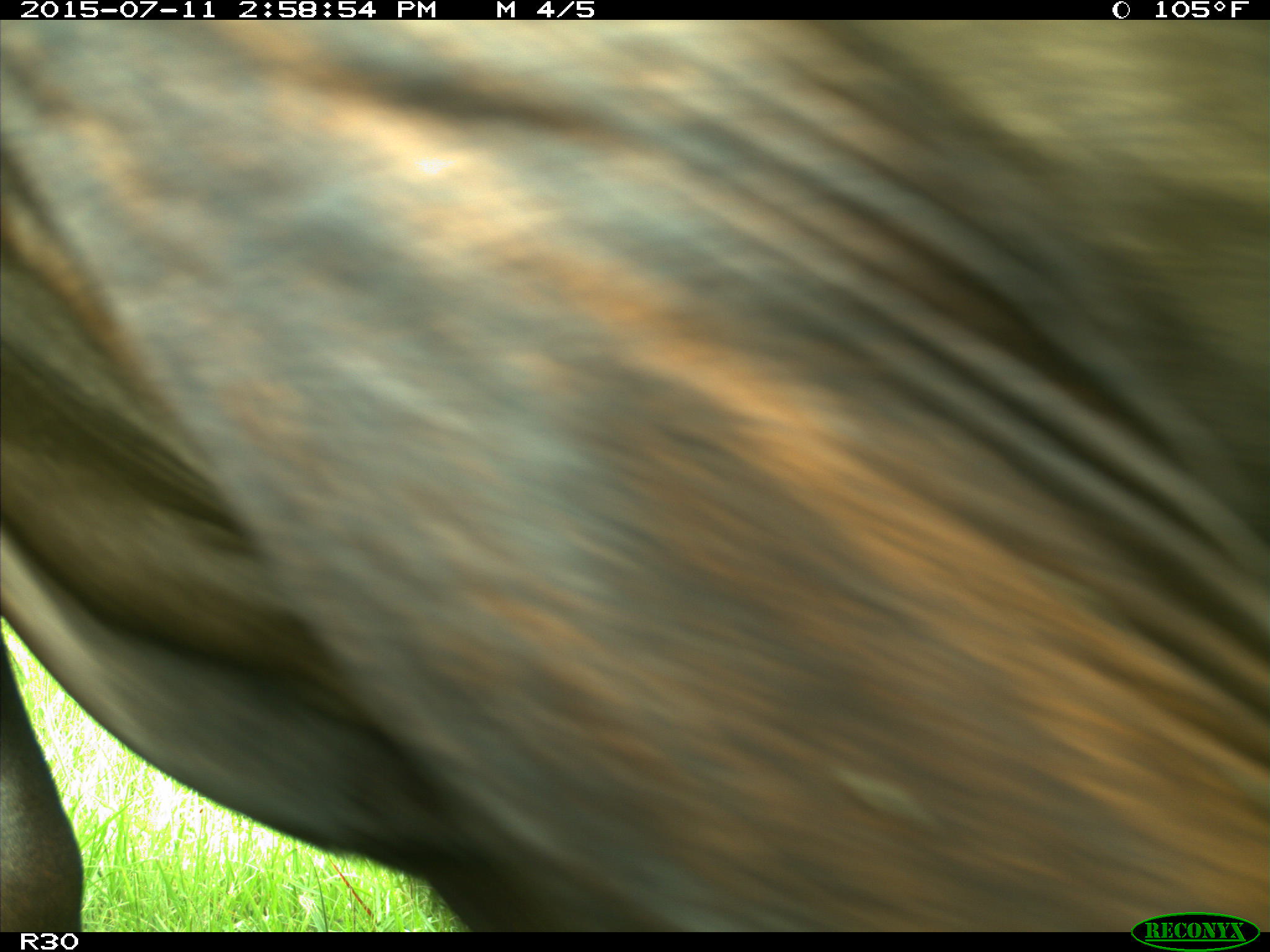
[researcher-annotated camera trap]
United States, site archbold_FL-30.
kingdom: Animalia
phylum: Chordata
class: Mammalia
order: Artiodactyla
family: Bovidae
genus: Bos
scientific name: Bos taurus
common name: domestic cow